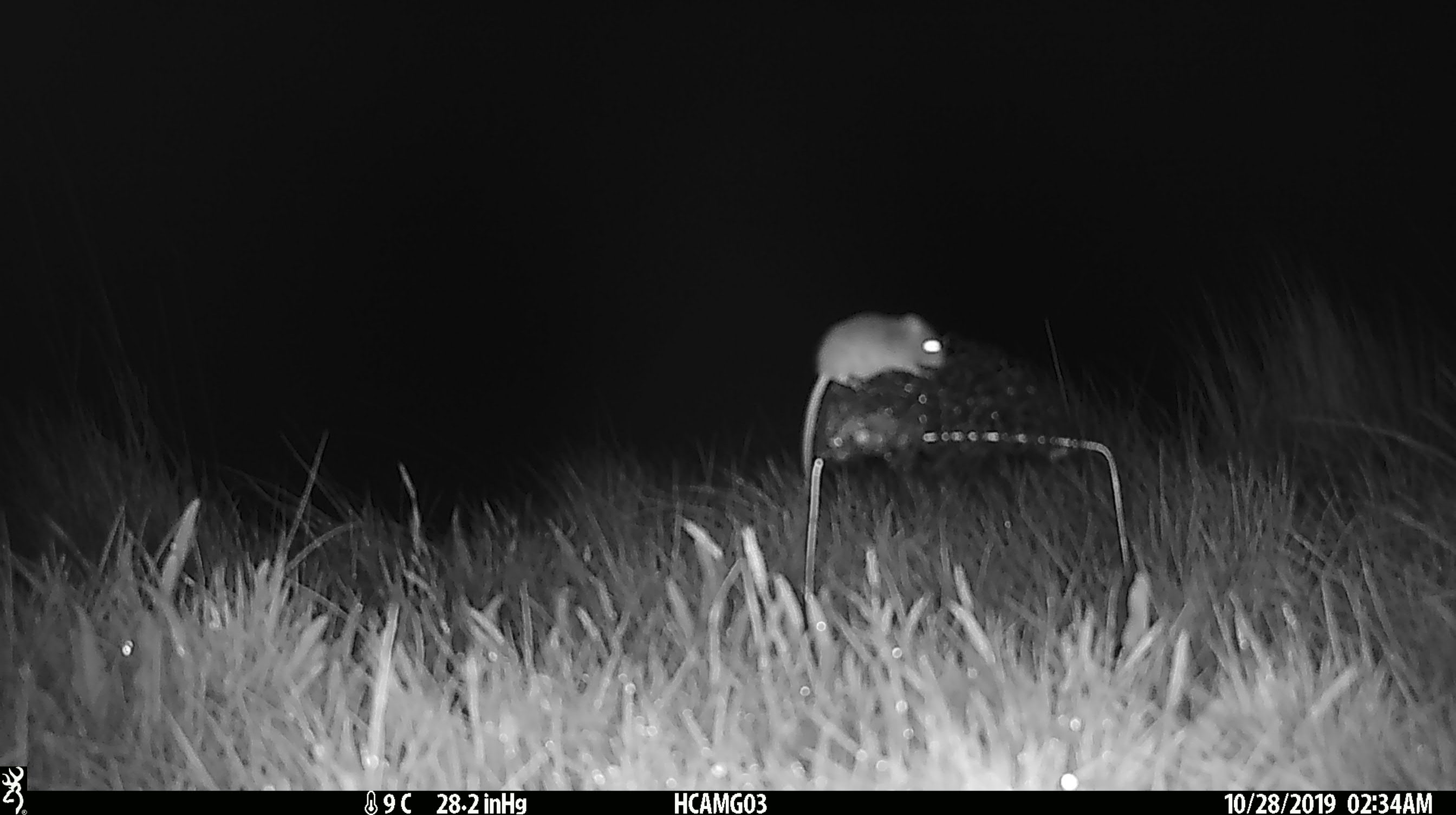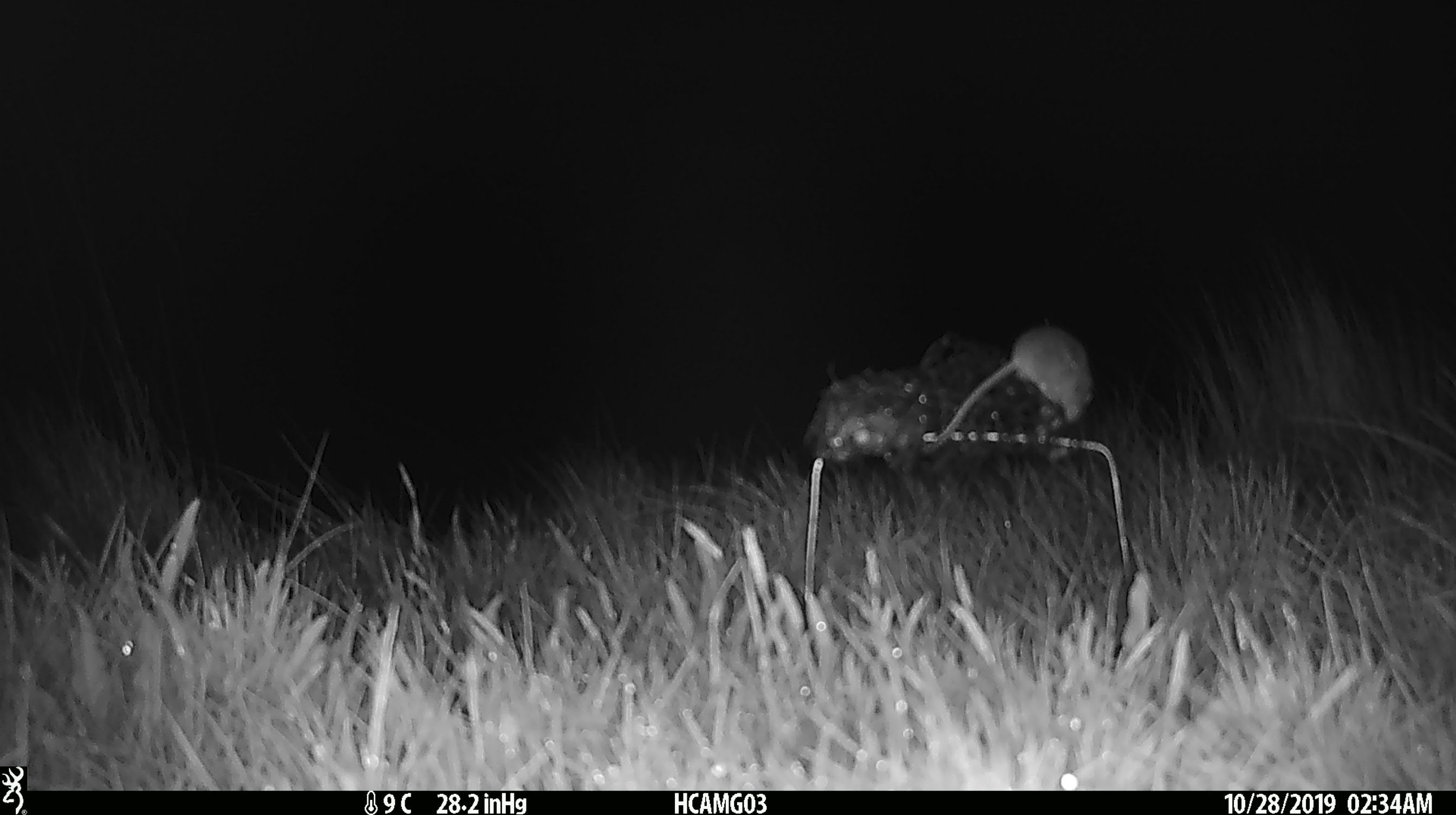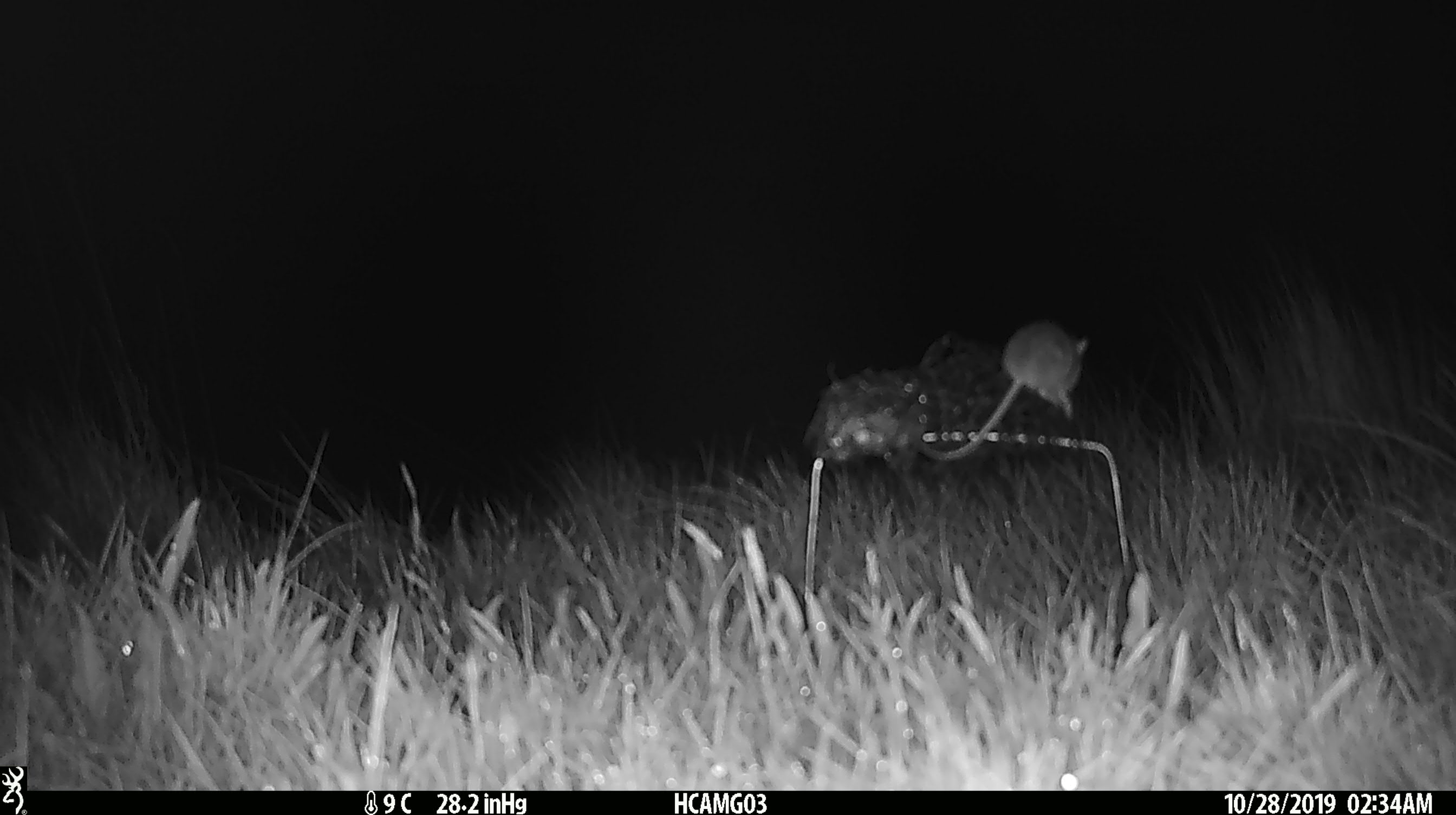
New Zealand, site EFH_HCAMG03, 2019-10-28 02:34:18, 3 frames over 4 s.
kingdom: Animalia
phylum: Chordata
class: Mammalia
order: Rodentia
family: Muridae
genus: Mus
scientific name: Mus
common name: mouse